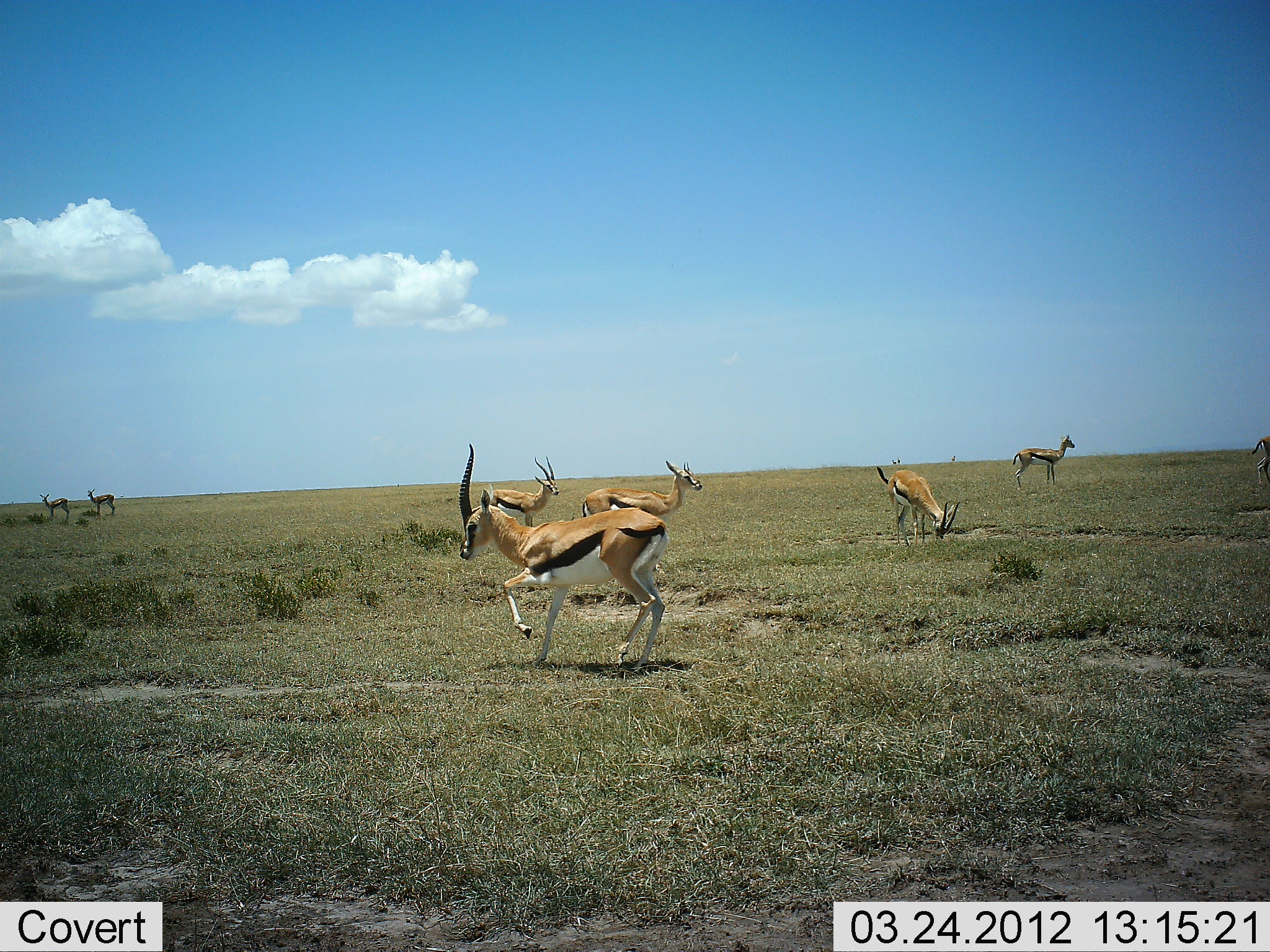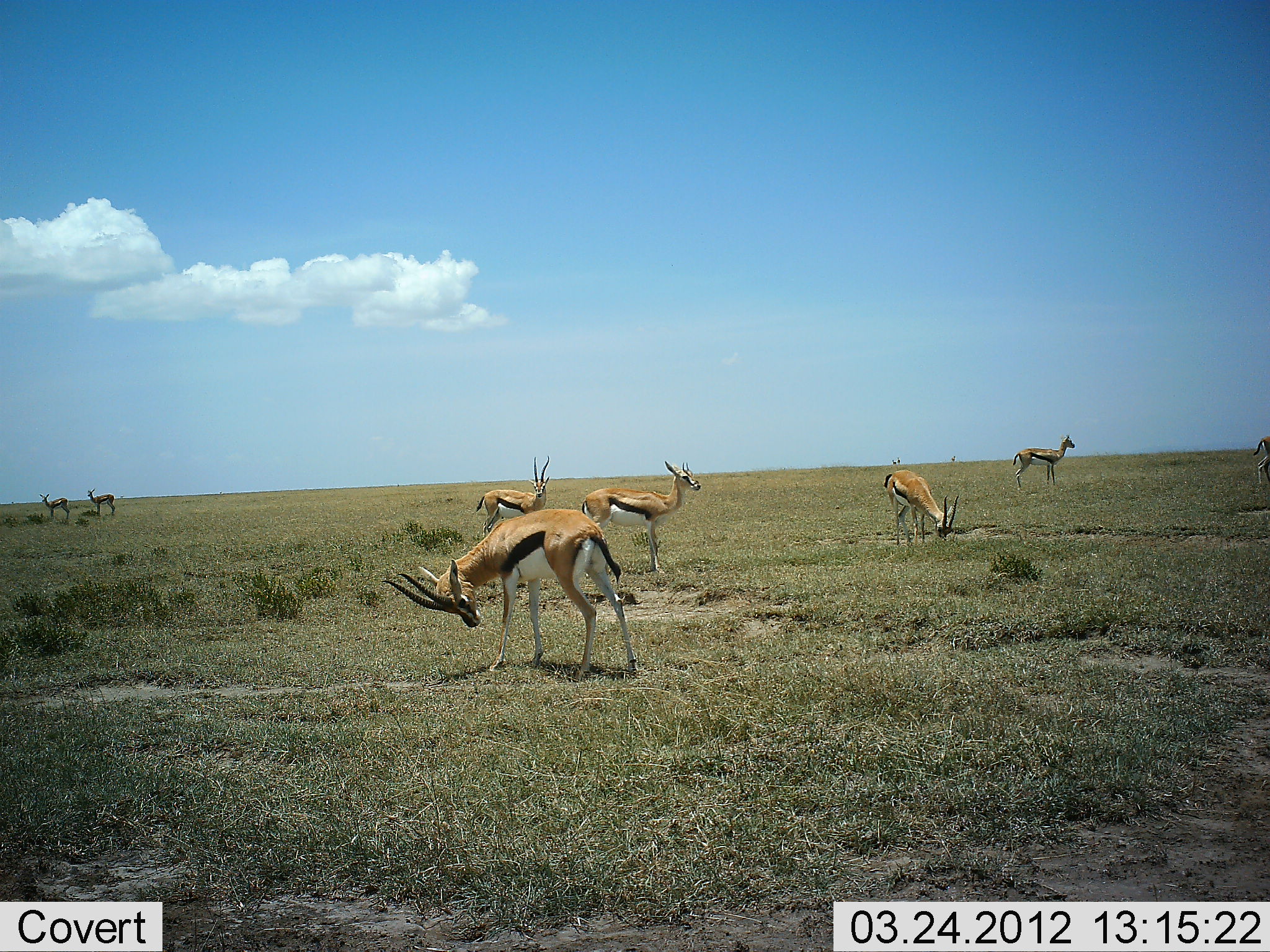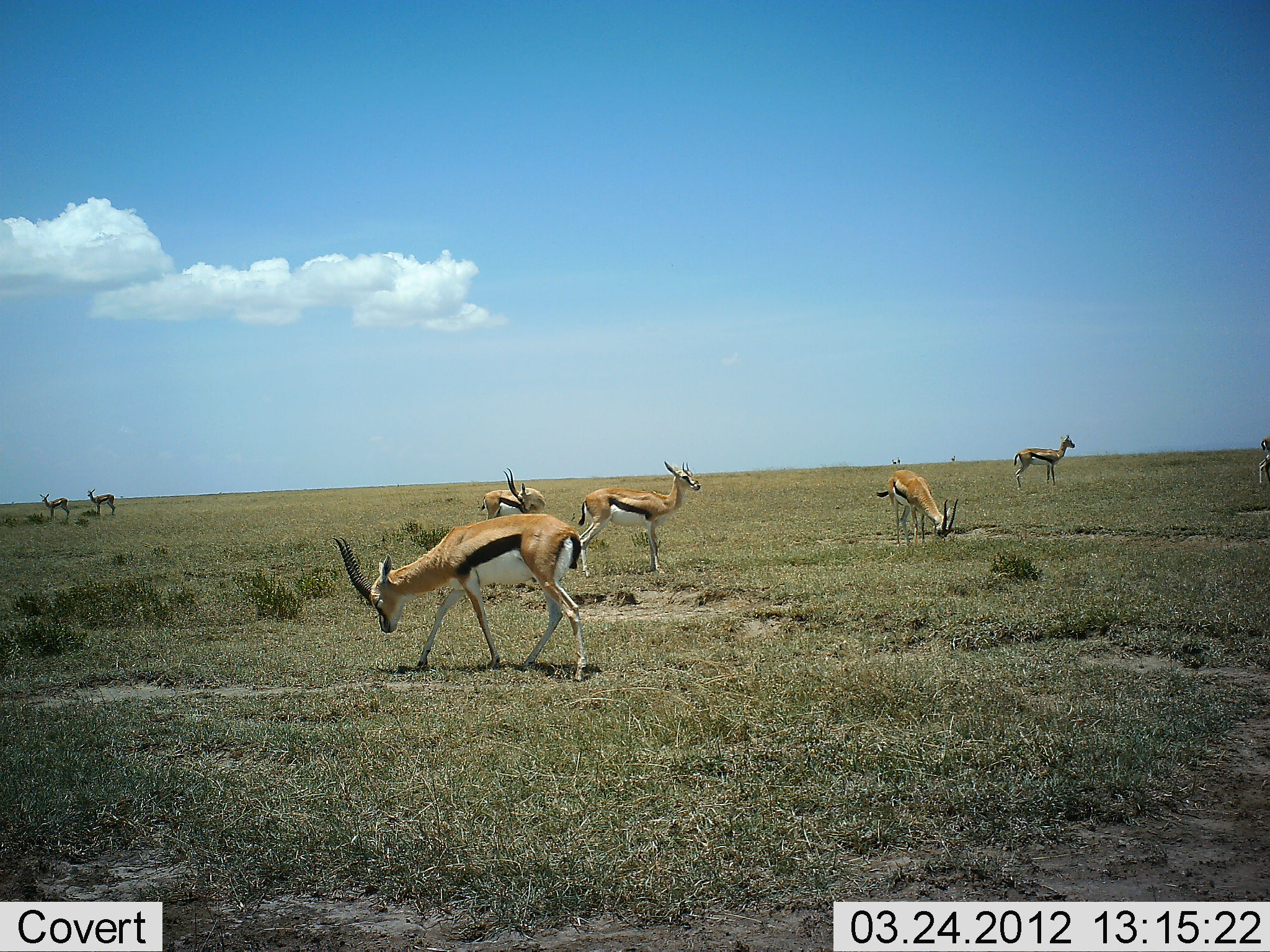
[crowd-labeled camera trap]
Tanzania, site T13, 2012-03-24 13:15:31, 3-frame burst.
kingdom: Animalia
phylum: Chordata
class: Mammalia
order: Artiodactyla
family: Bovidae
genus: Eudorcas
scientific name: Eudorcas thomsonii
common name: thomson's gazelle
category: gazellethomsons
Gazellethomsons (thomson's gazelle) (Eudorcas thomsonii), count 8. Behavior (volunteer vote fractions): standing 87%, resting 13%, moving 33%, interacting 13%. Young present (vote fraction): 0%. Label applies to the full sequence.